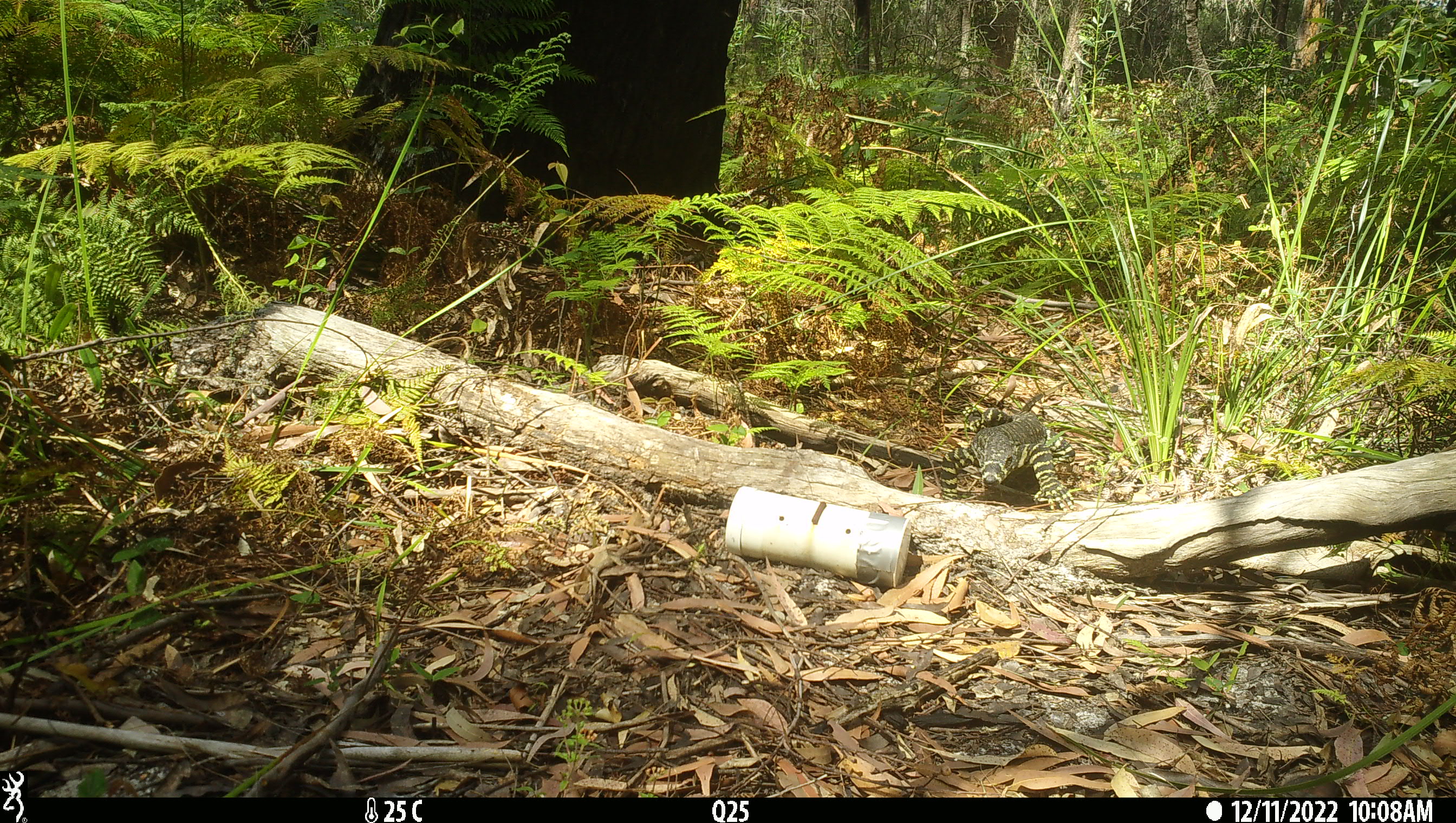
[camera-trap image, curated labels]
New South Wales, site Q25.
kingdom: Animalia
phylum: Chordata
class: Reptilia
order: Squamata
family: Varanidae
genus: Varanus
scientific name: Varanus varius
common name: lace monitor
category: goanna